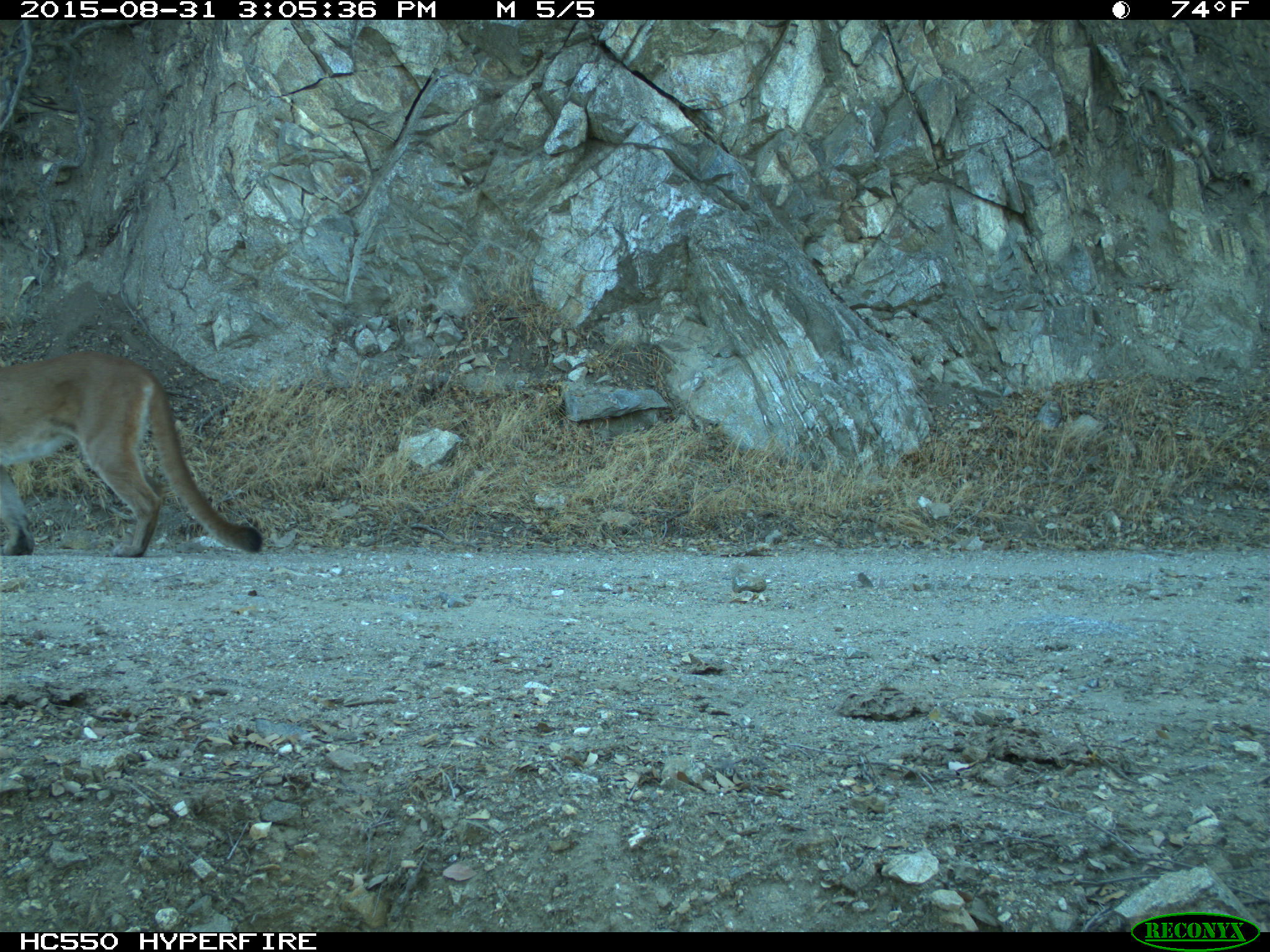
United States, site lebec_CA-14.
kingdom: Animalia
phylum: Chordata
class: Mammalia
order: Carnivora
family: Felidae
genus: Puma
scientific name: Puma concolor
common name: mountain lion